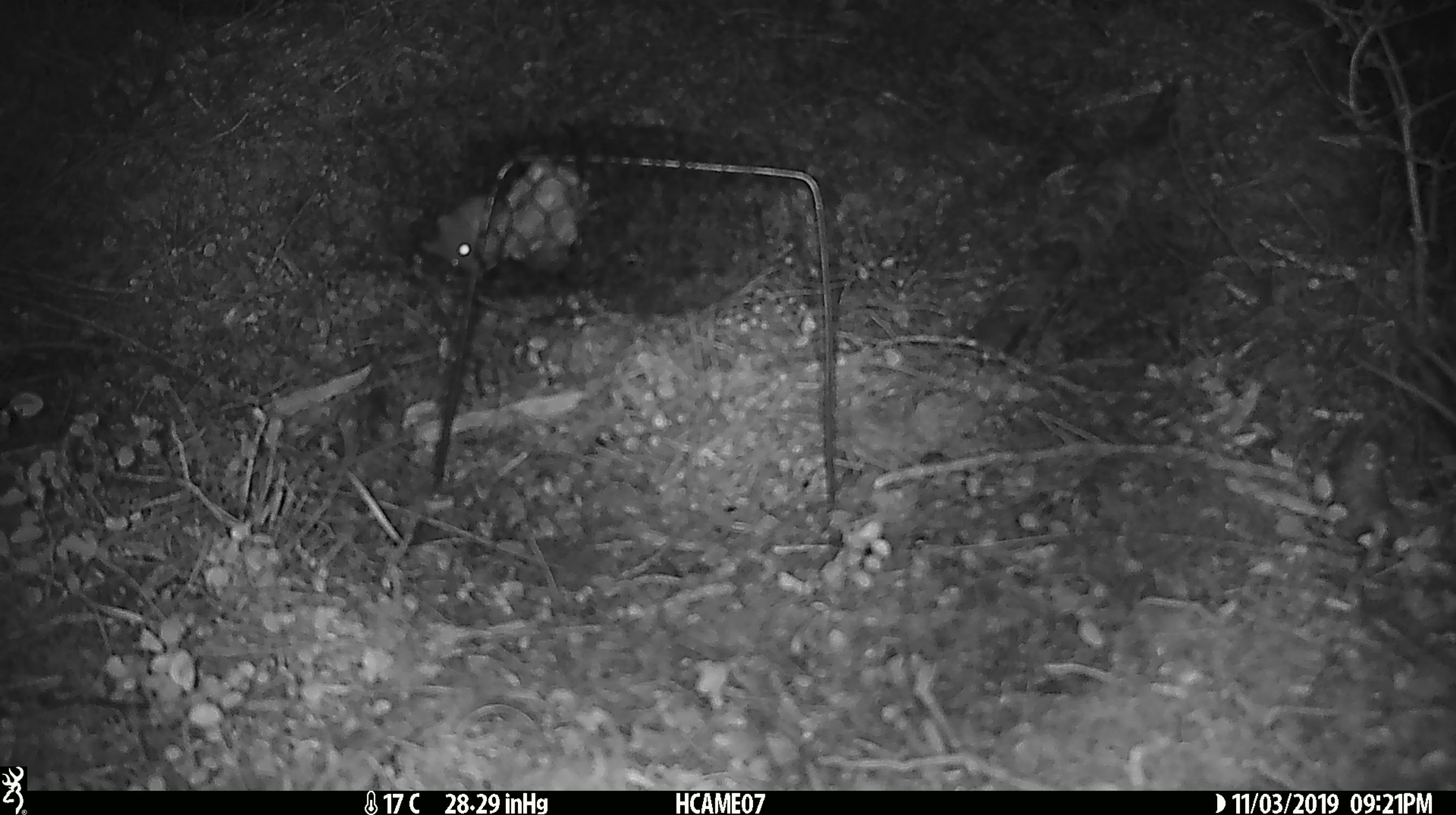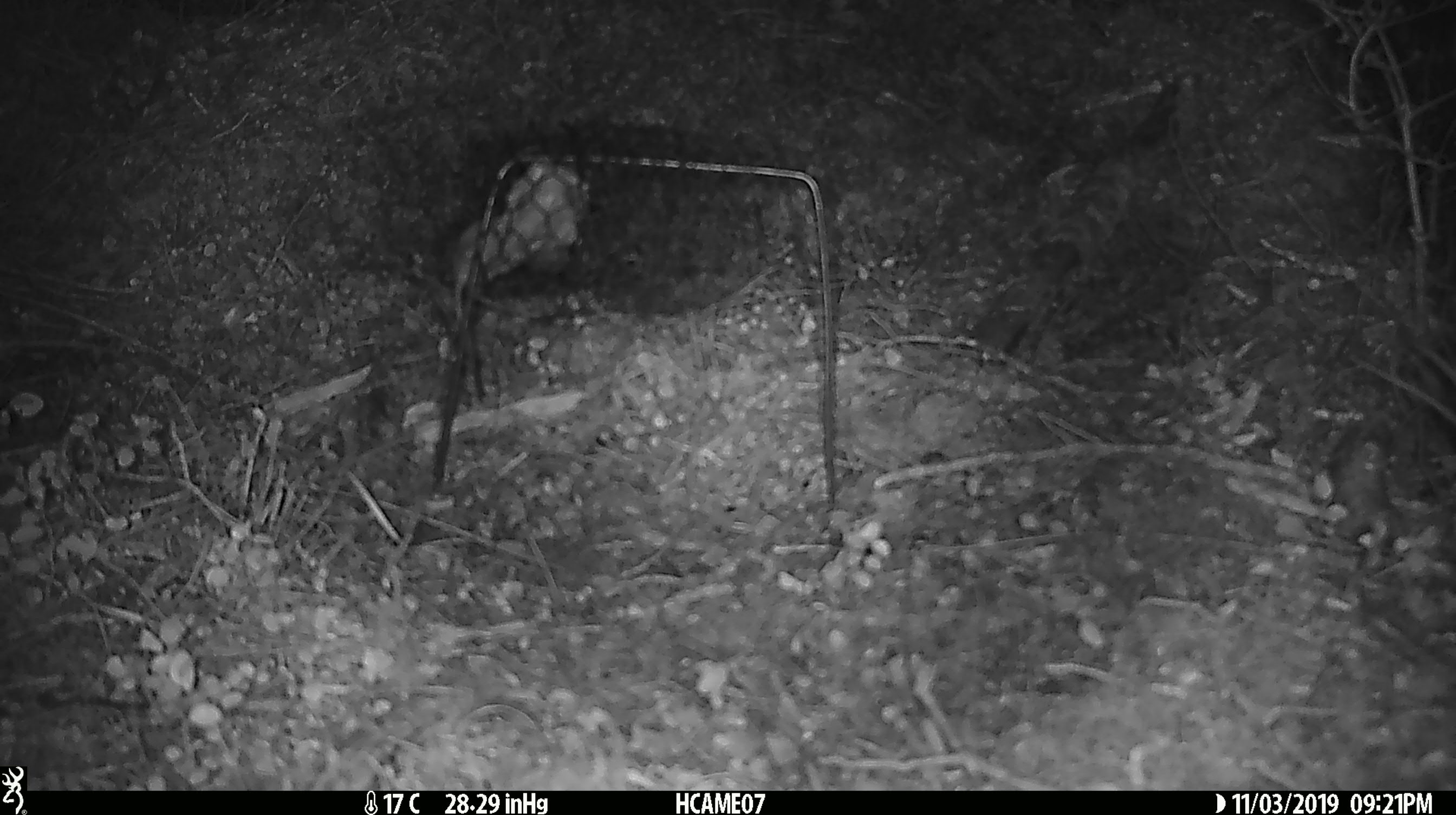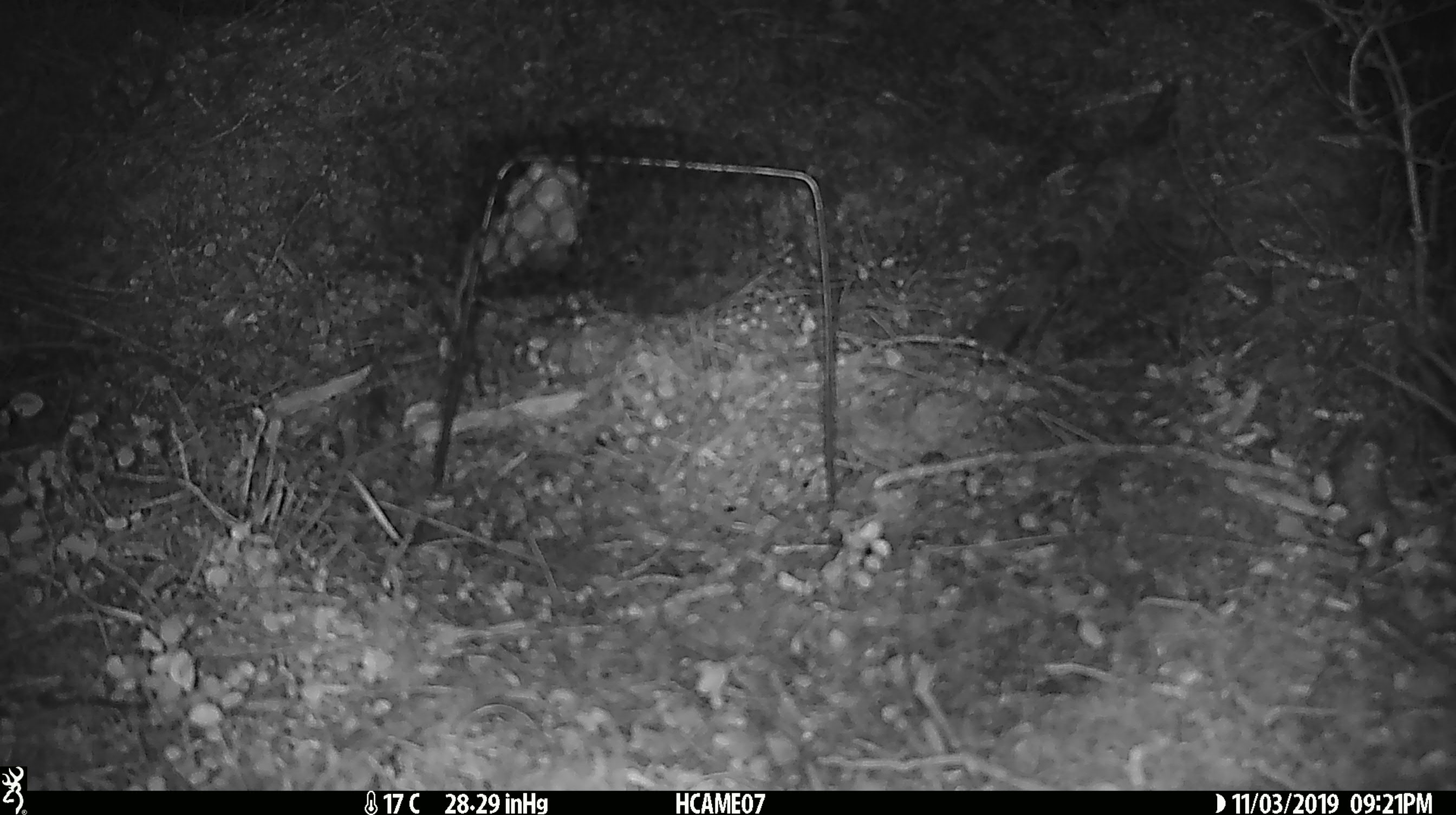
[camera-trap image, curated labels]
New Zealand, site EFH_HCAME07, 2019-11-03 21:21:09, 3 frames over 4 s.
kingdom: Animalia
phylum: Chordata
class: Mammalia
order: Rodentia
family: Muridae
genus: Mus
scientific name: Mus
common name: mouse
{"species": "mouse (Mus)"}